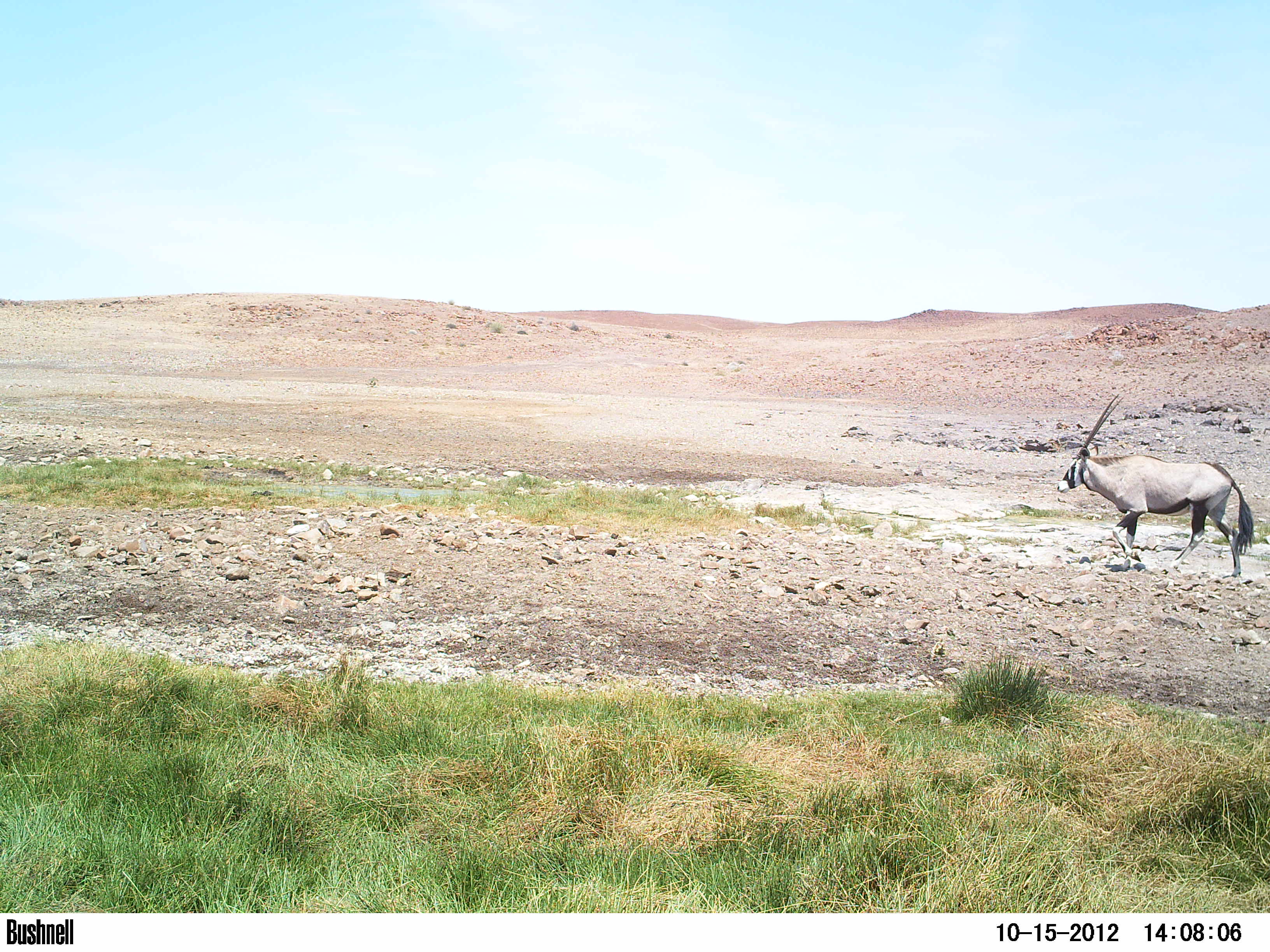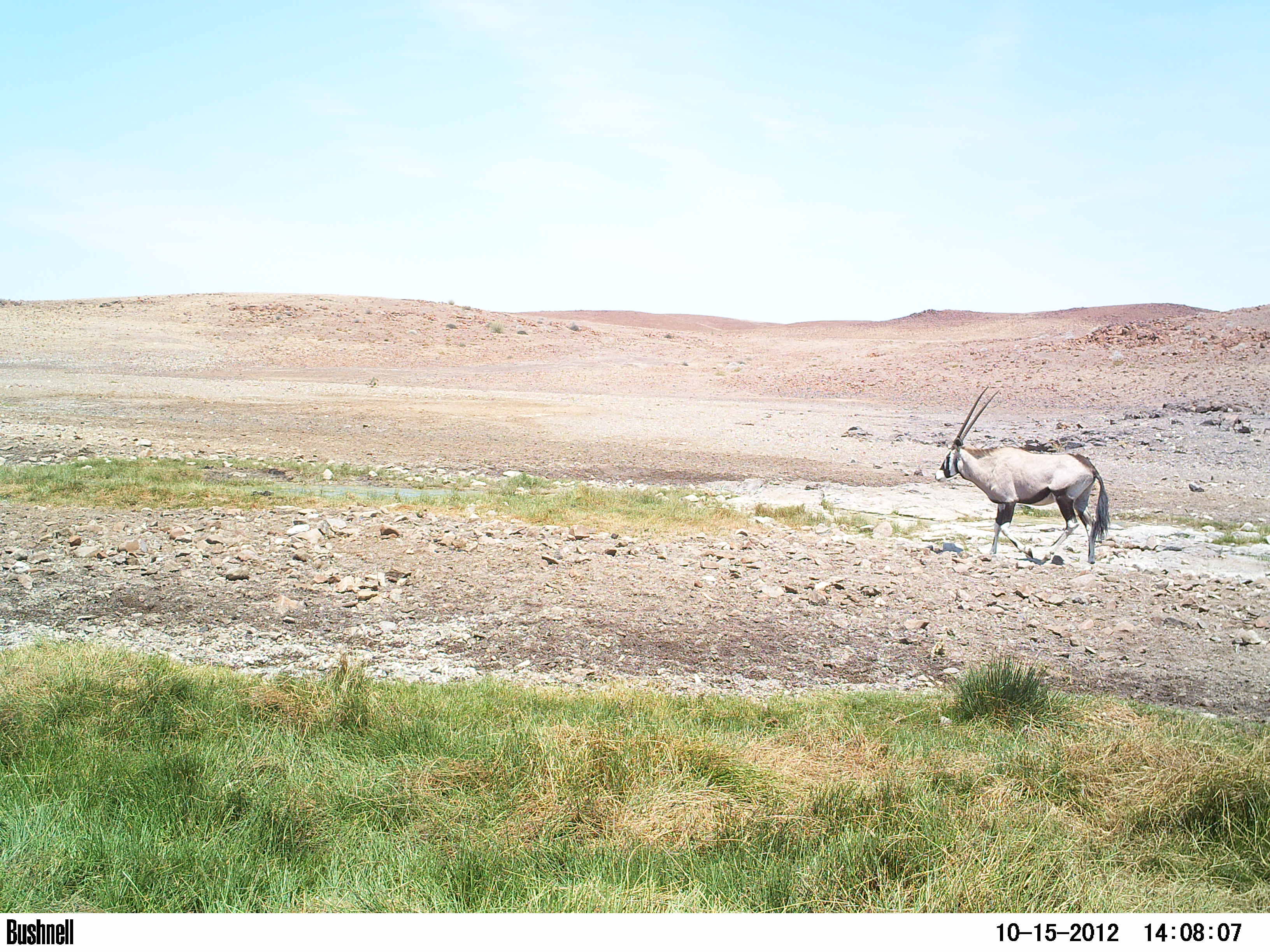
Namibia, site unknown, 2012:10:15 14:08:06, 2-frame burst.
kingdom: Animalia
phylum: Chordata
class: Mammalia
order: Artiodactyla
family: Bovidae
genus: Oryx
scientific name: Oryx gazella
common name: gemsbok